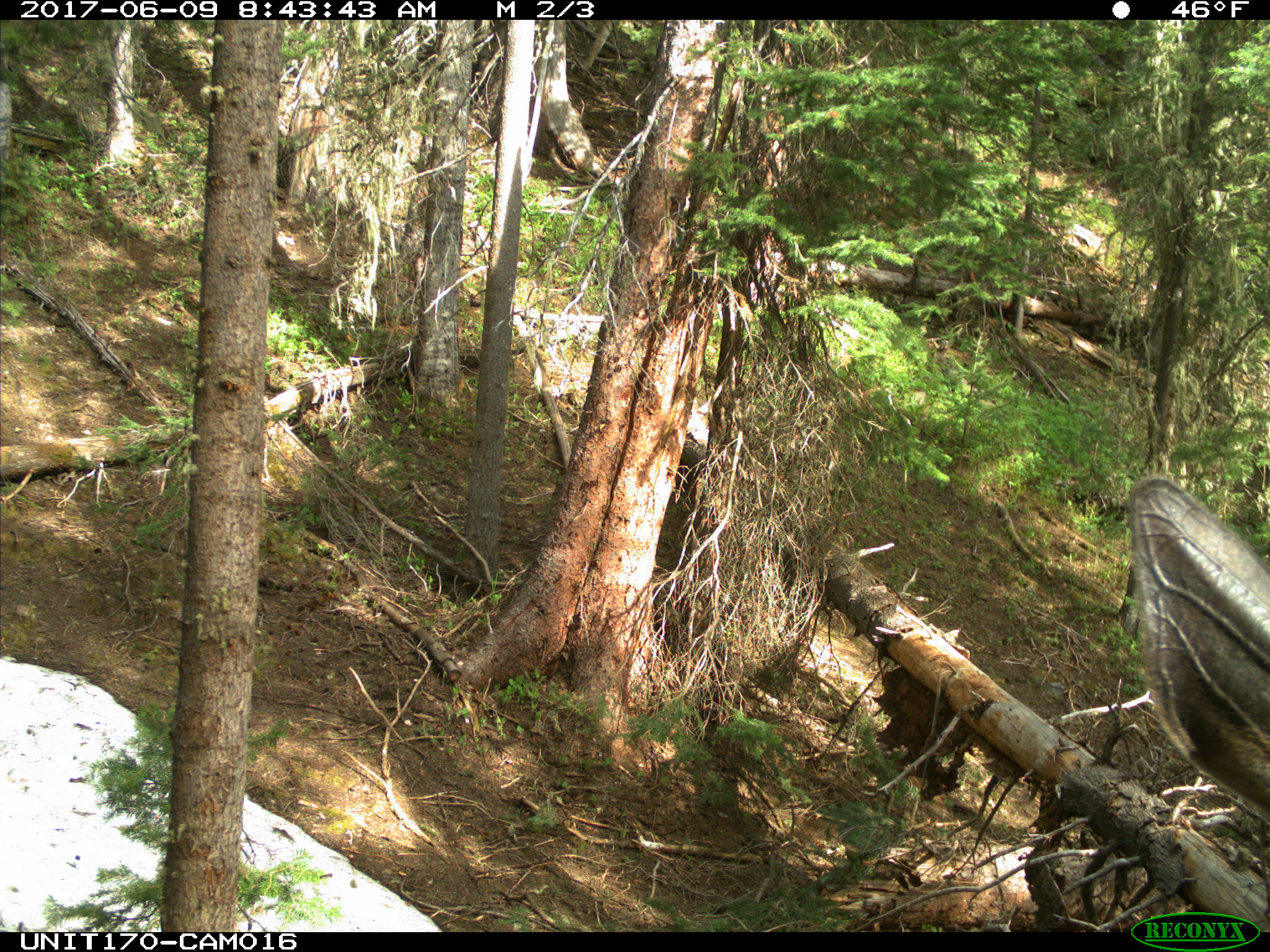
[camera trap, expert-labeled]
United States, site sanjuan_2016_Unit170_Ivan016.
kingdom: Animalia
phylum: Chordata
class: Mammalia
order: Artiodactyla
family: Cervidae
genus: Cervus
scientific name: Cervus elaphus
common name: red deer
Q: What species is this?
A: Cervus elaphus (red deer).